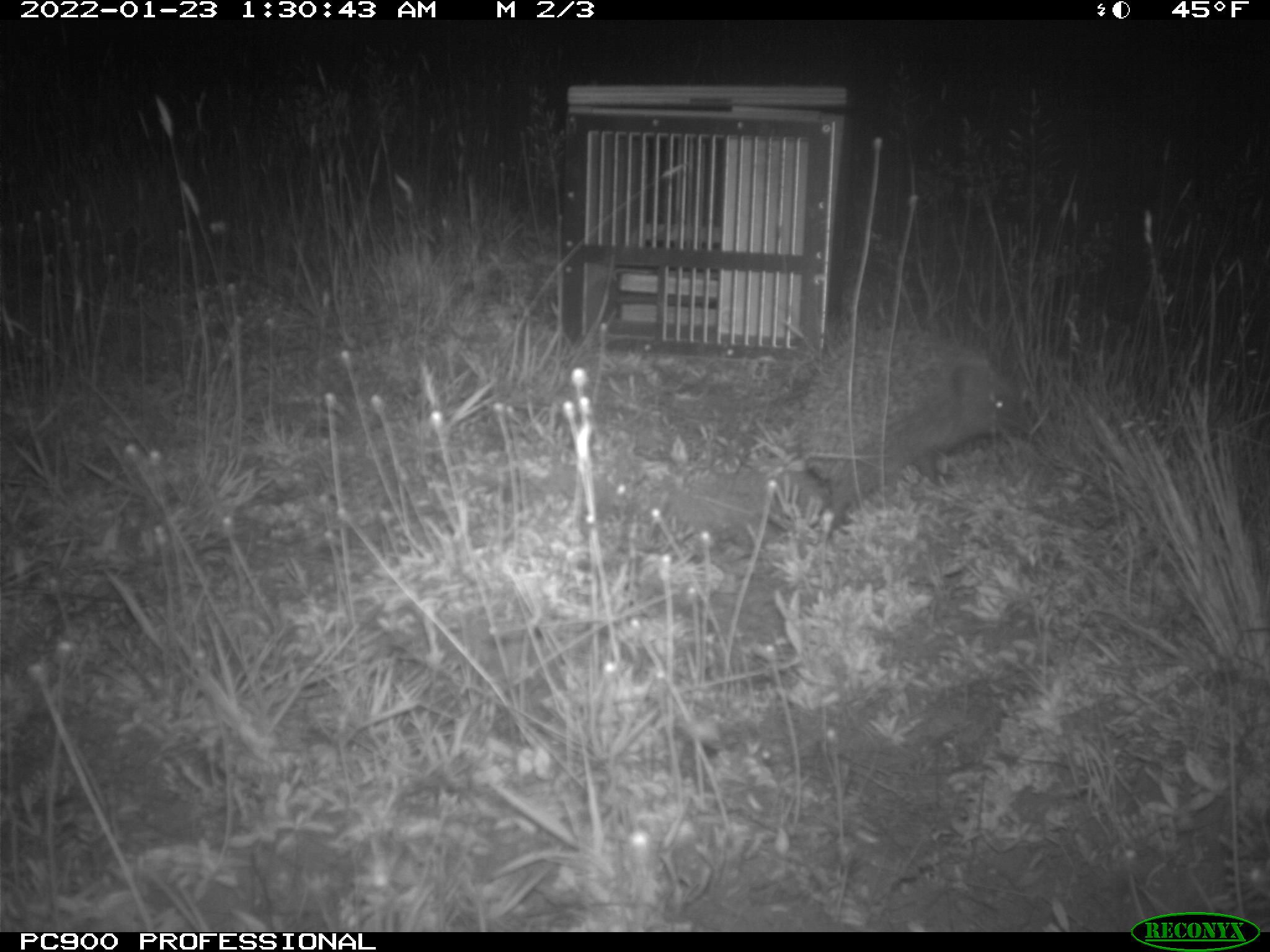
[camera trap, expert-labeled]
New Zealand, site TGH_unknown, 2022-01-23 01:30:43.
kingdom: Animalia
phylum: Chordata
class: Mammalia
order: Eulipotyphla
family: Erinaceidae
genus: Erinaceus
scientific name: Erinaceus europaeus europaeus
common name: european hedgehog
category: hedgehog